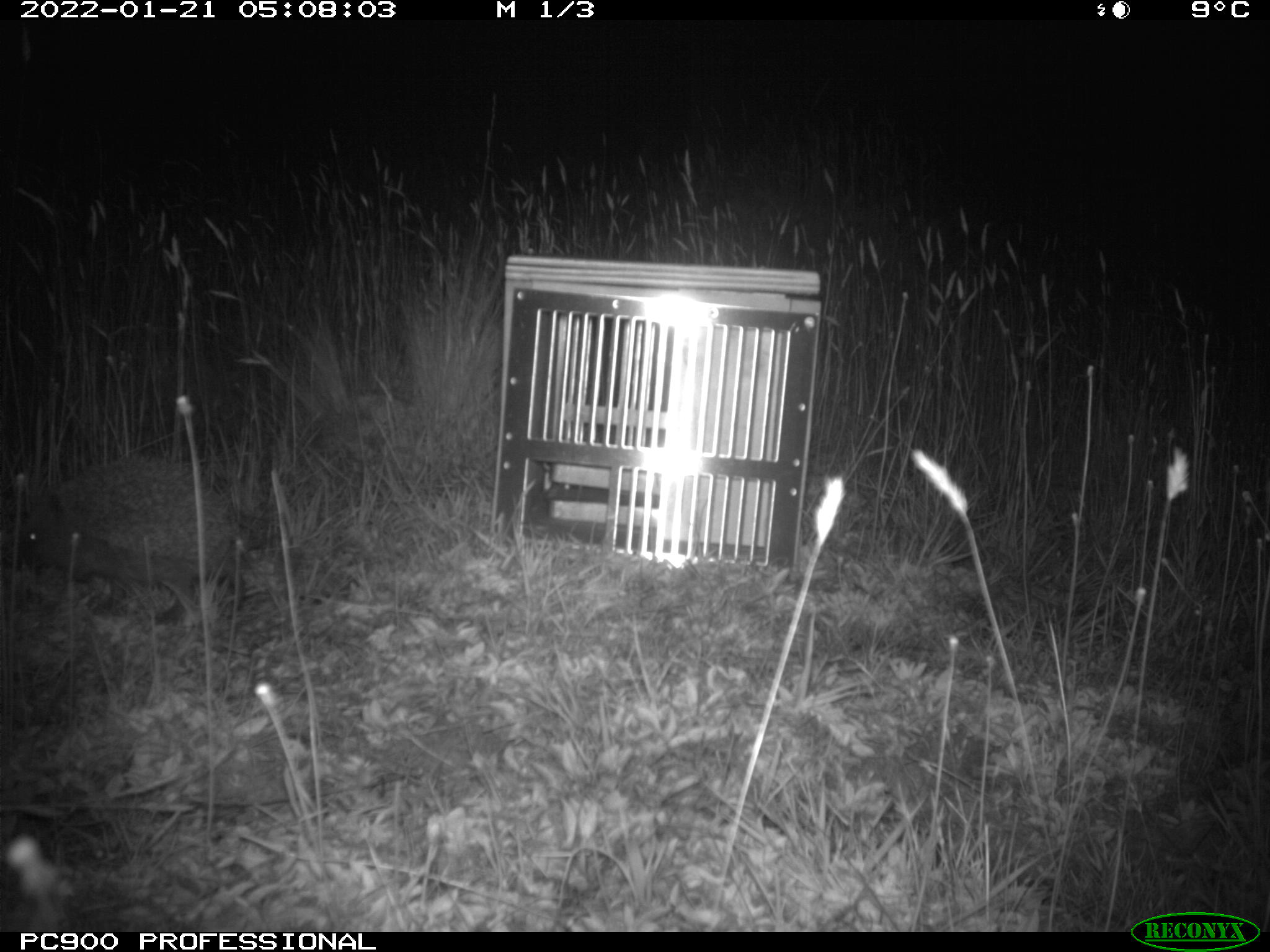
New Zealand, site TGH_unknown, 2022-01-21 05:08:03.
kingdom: Animalia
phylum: Chordata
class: Mammalia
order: Eulipotyphla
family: Erinaceidae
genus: Erinaceus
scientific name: Erinaceus europaeus europaeus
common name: european hedgehog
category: hedgehog